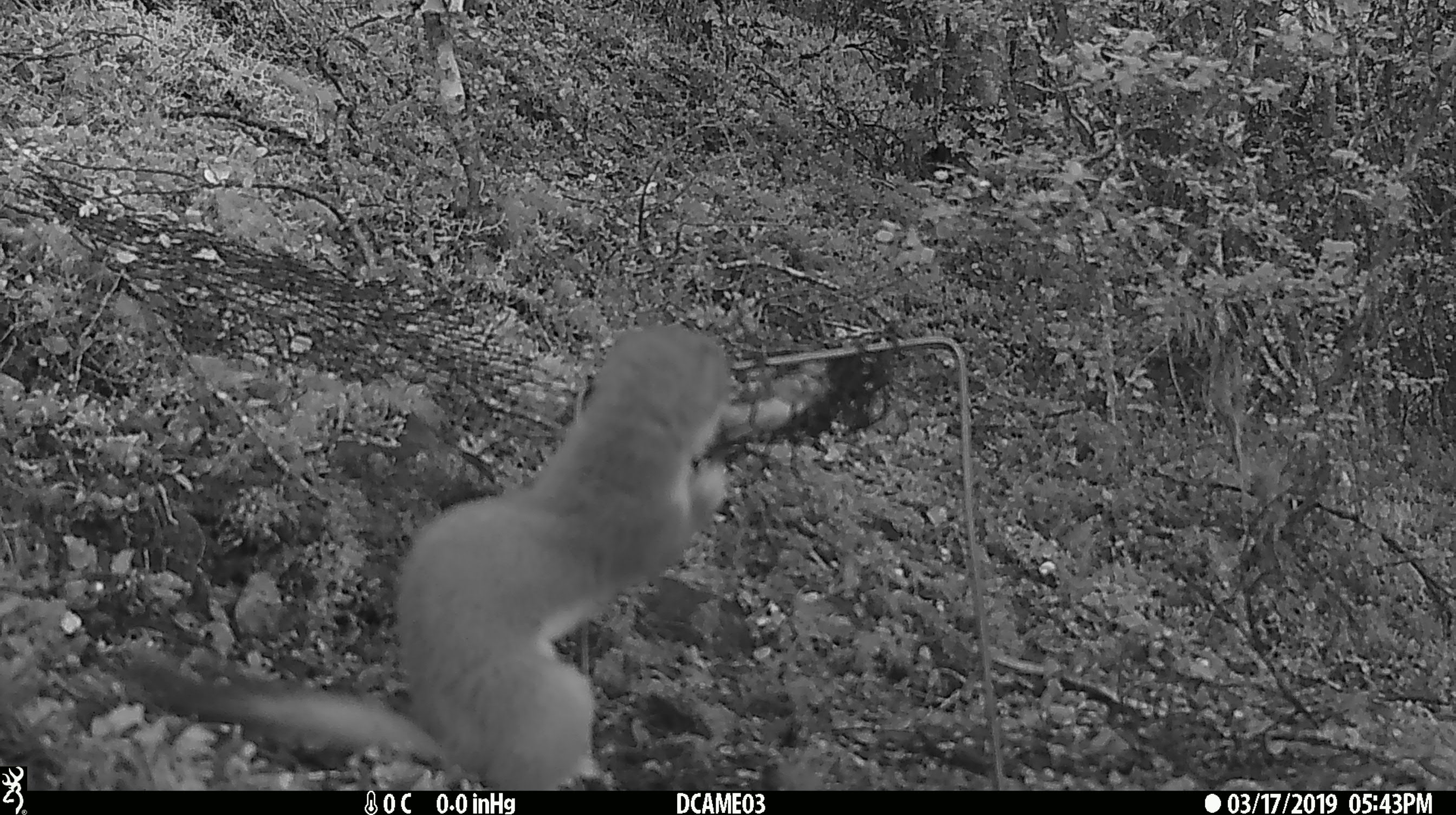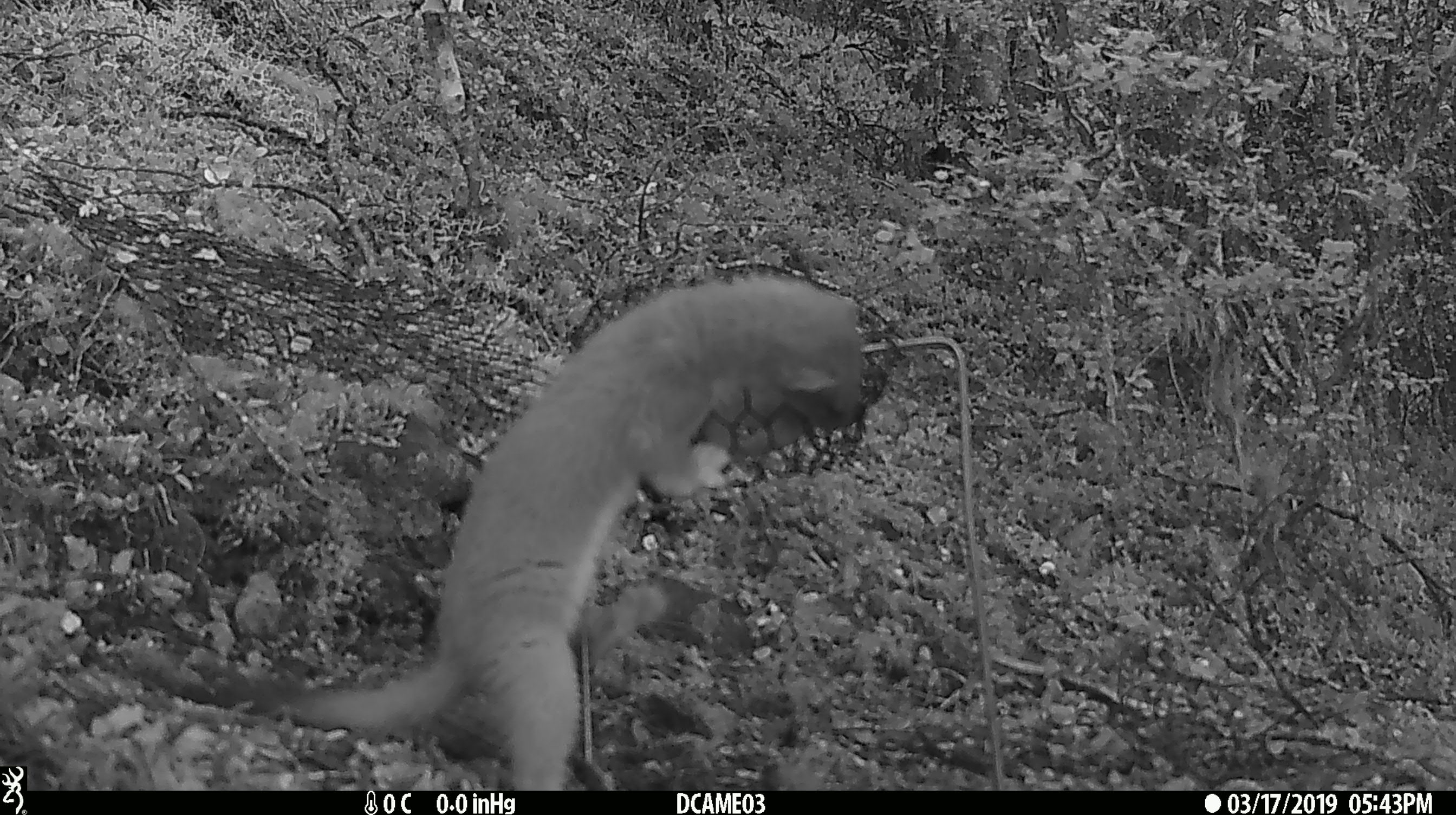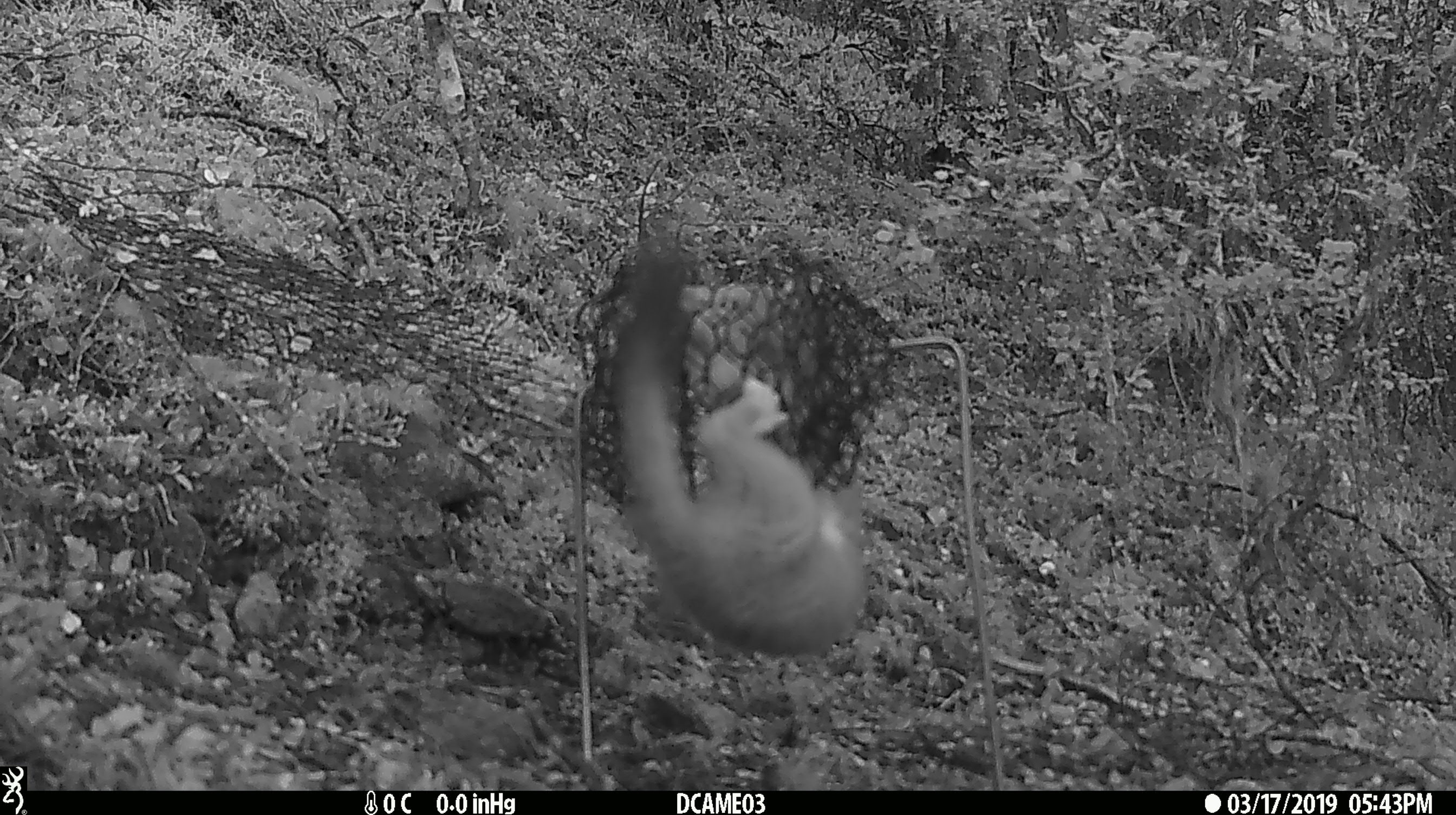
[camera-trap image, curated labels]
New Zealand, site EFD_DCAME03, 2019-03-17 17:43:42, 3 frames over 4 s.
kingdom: Animalia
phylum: Chordata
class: Mammalia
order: Carnivora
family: Mustelidae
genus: Mustela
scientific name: Mustela erminea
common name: stoat